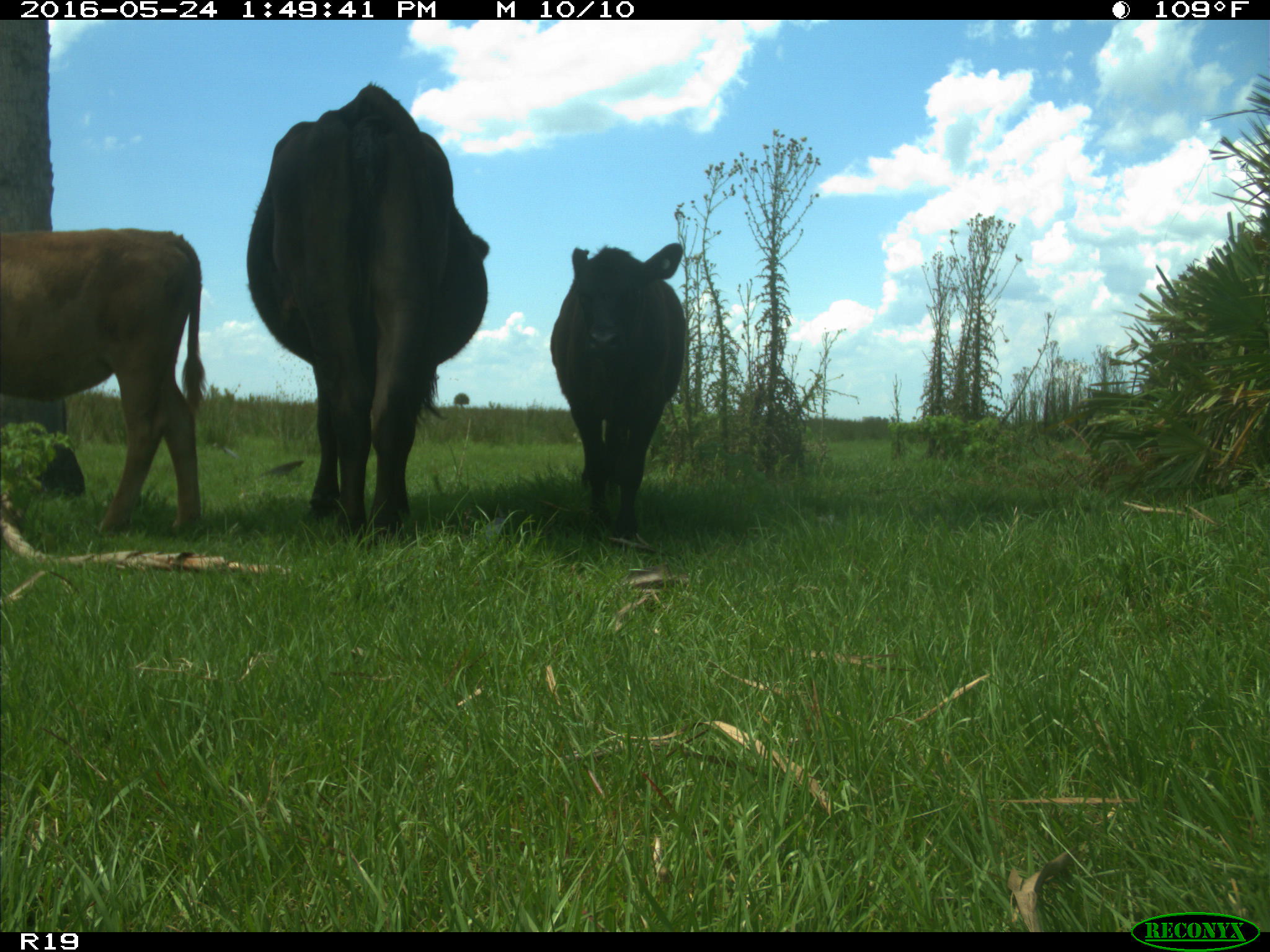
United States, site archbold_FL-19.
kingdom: Animalia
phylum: Chordata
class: Mammalia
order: Artiodactyla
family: Bovidae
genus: Bos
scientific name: Bos taurus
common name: domestic cow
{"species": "Bos taurus (domestic cow)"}